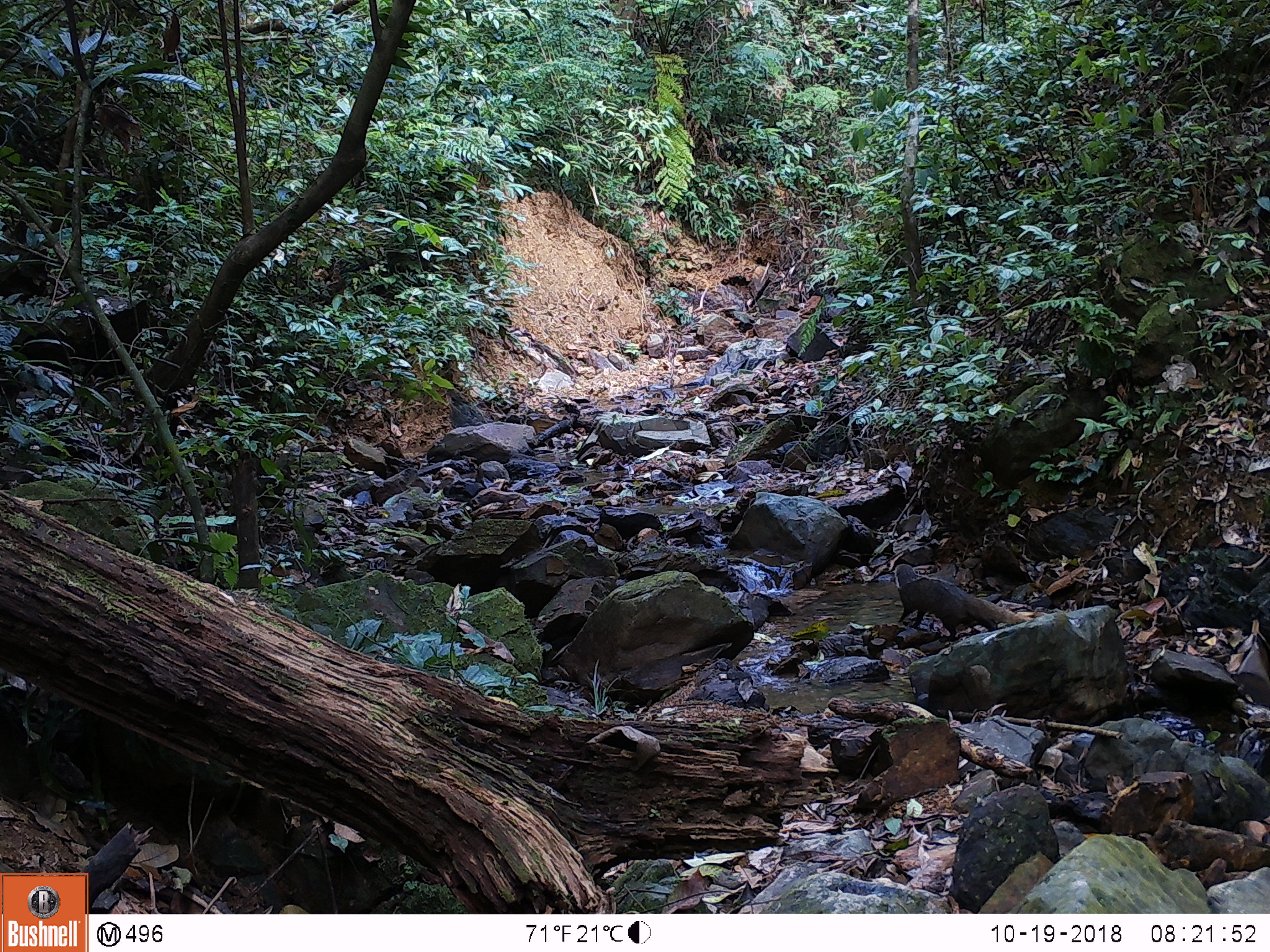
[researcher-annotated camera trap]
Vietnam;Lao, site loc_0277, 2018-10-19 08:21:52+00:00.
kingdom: Animalia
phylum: Chordata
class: Mammalia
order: Carnivora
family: Herpestidae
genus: Urva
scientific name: Urva urva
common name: crab-eating mongoose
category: crab eating mongoose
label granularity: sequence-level